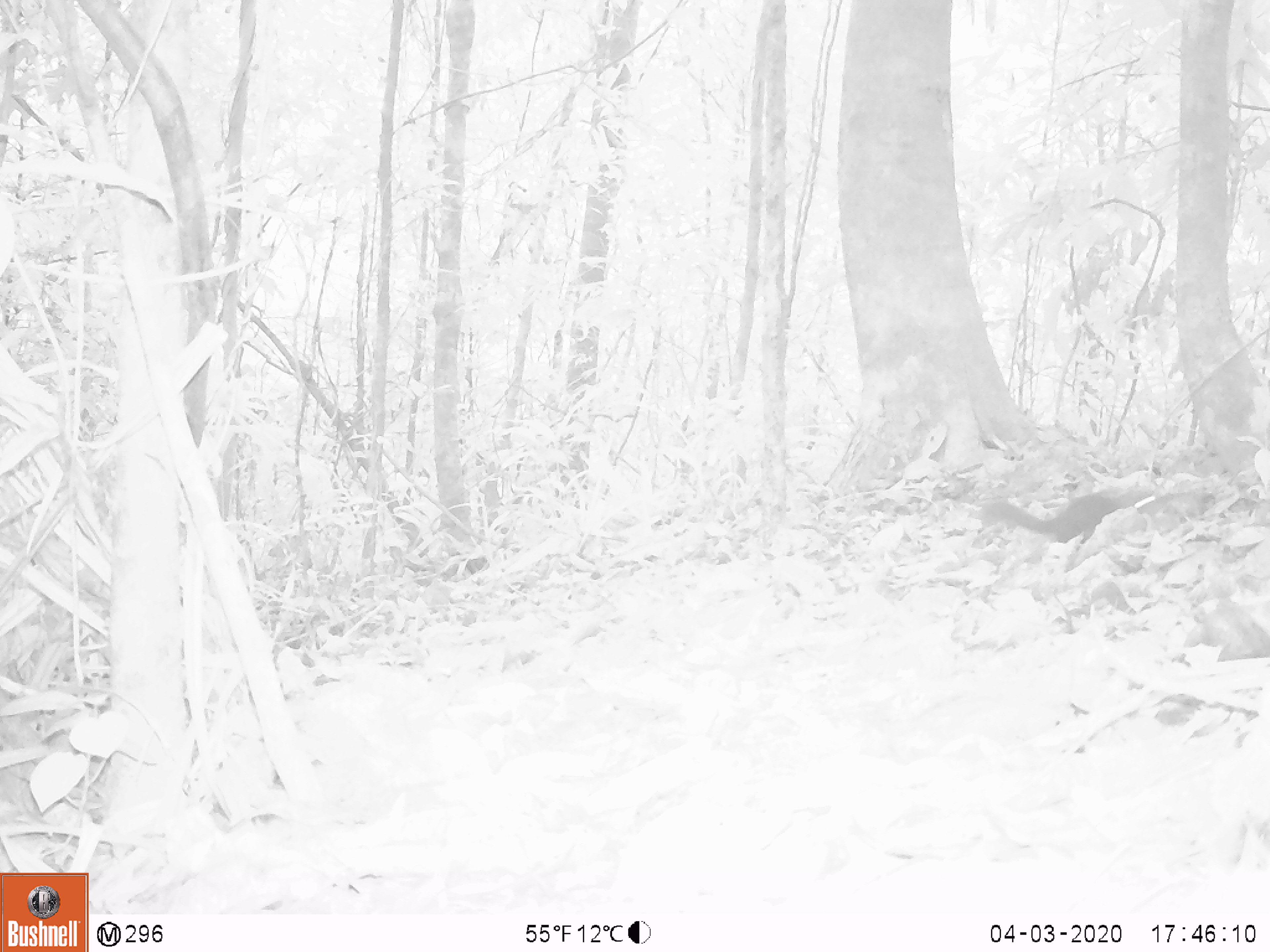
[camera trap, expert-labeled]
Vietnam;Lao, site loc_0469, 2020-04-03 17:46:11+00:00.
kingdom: Animalia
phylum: Chordata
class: Mammalia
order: Scandentia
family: Tupaiidae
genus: Tupaia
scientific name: Tupaia belangeri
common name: northern treeshrew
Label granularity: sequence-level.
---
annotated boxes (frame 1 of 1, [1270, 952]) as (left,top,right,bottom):
northern treeshrew: (985,480,1158,542)